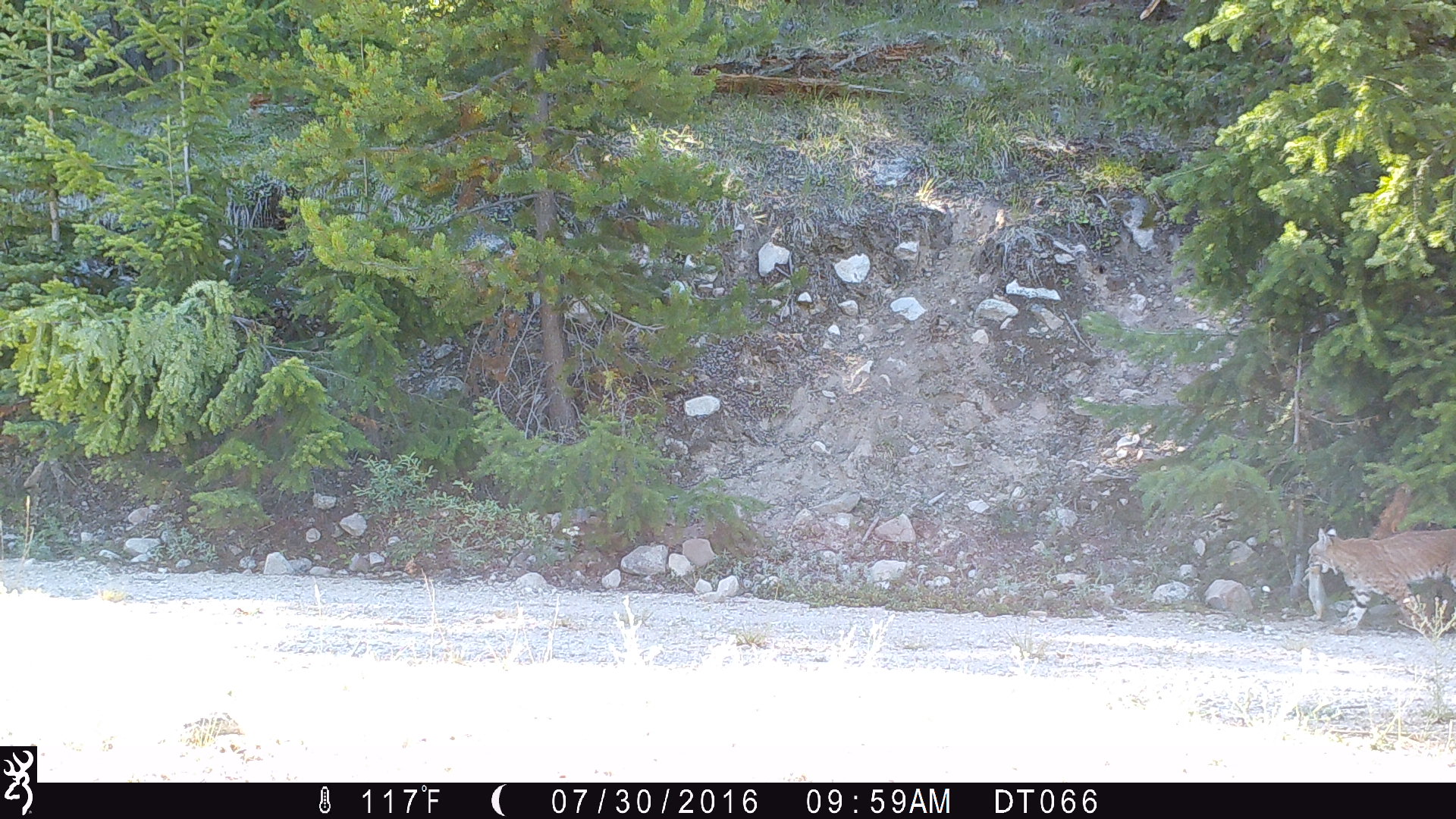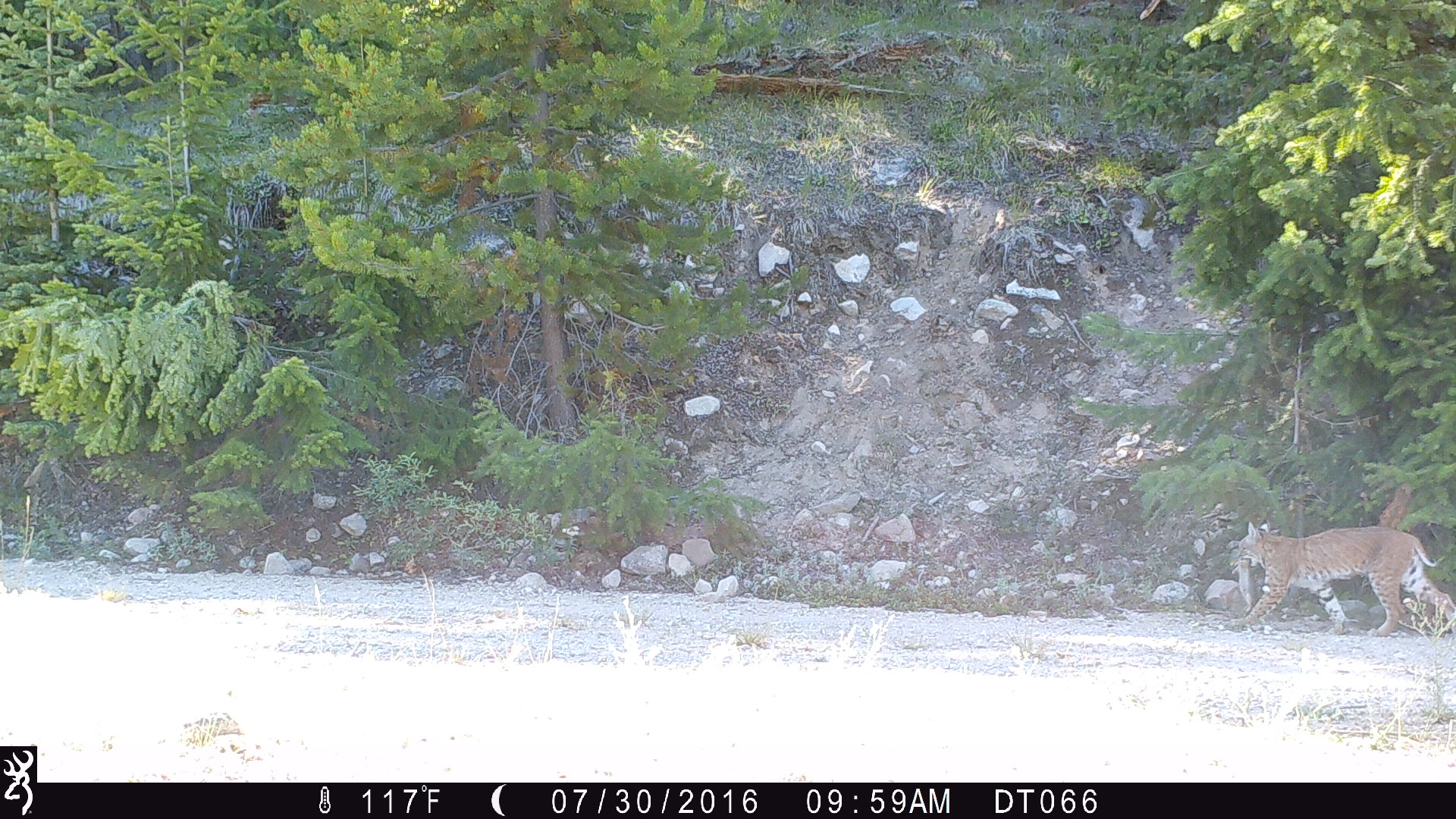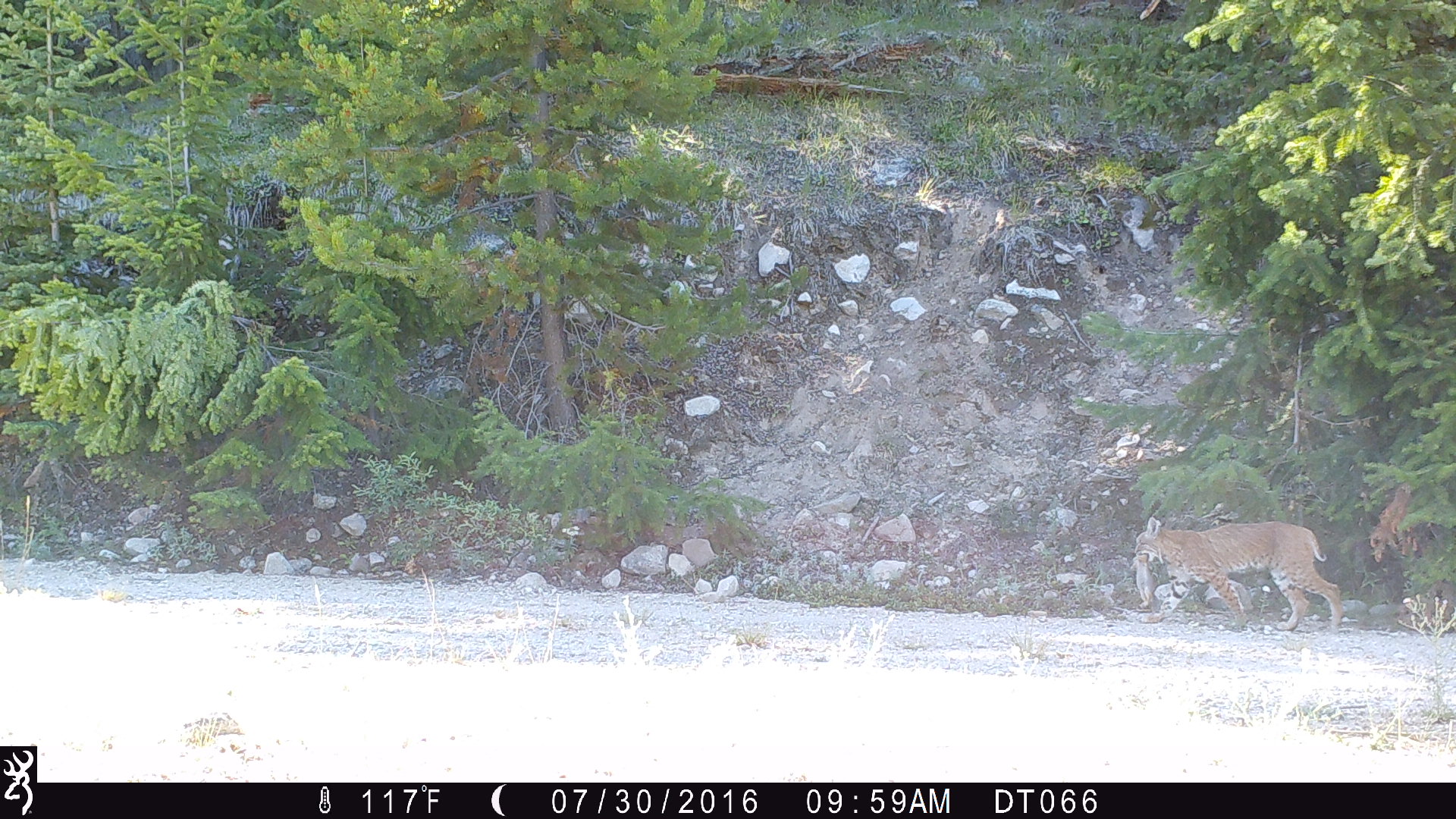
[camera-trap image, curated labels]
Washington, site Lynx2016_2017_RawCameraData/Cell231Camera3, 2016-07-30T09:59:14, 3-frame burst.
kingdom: Animalia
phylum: Chordata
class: Mammalia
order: Carnivora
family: Felidae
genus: Lynx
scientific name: Lynx rufus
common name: bobcat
Lynx rufus (bobcat). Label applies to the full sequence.